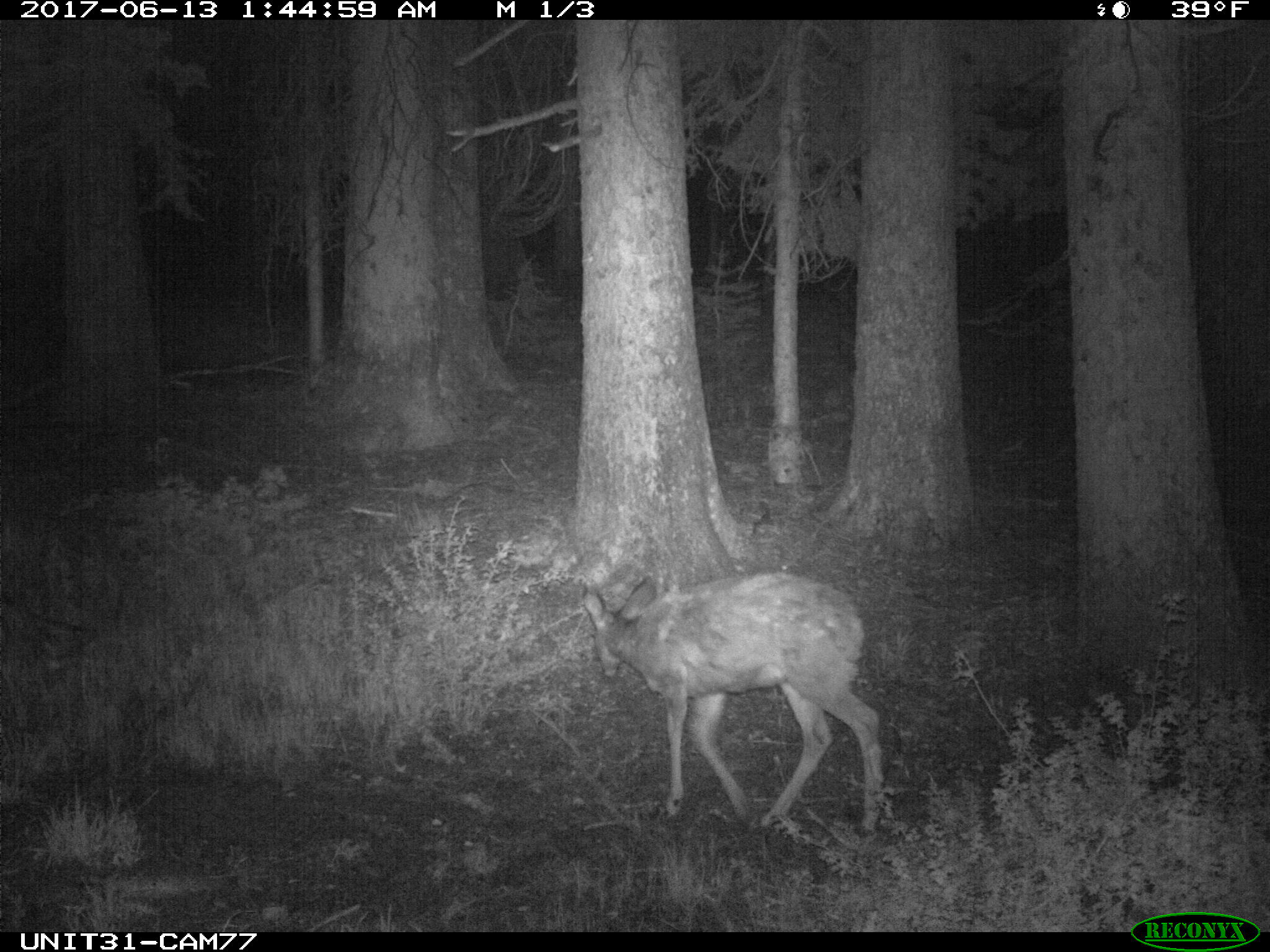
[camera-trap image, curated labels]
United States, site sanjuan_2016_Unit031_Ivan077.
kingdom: Animalia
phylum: Chordata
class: Mammalia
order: Artiodactyla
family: Cervidae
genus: Odocoileus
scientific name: Odocoileus hemionus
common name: mule deer